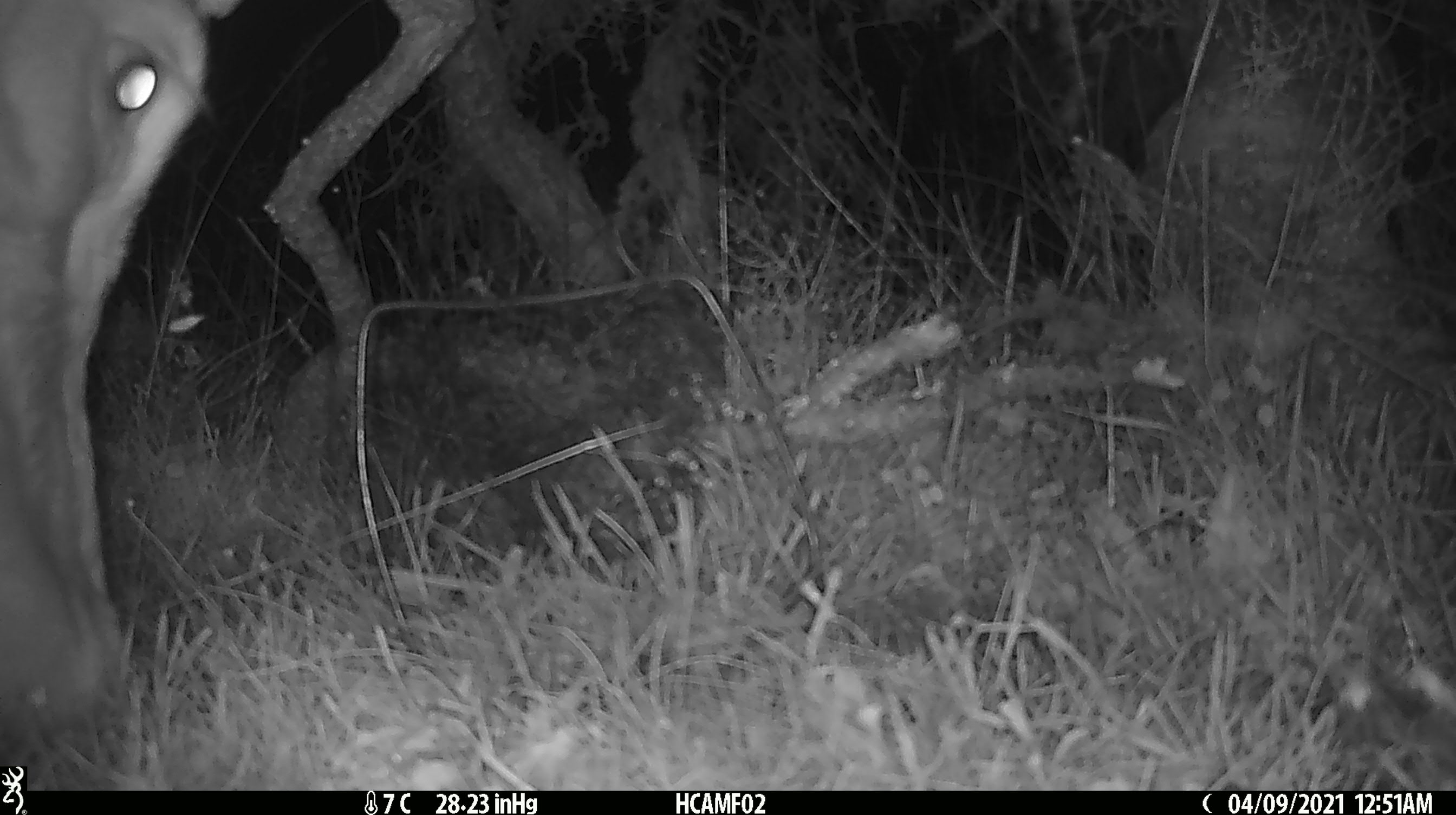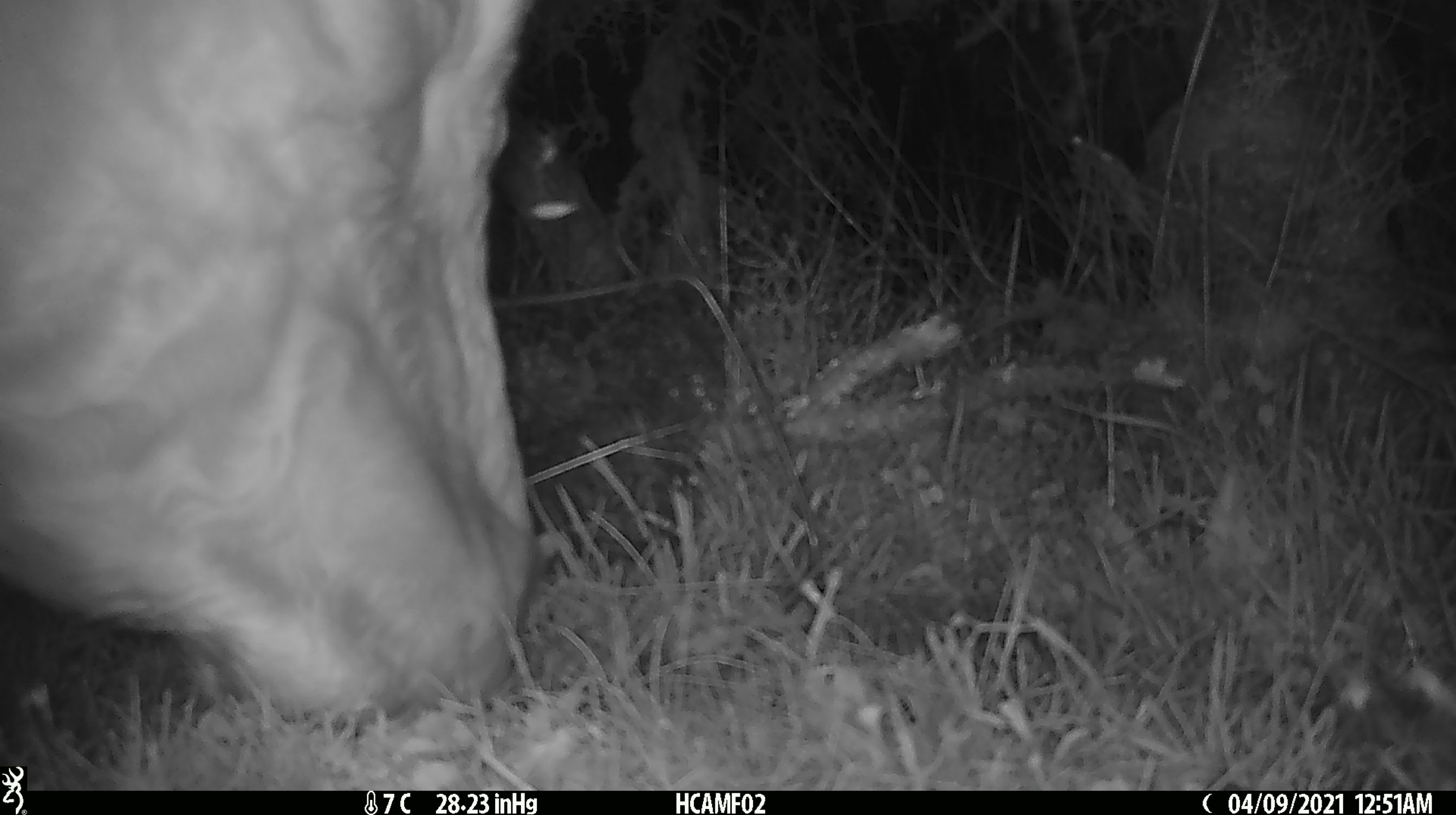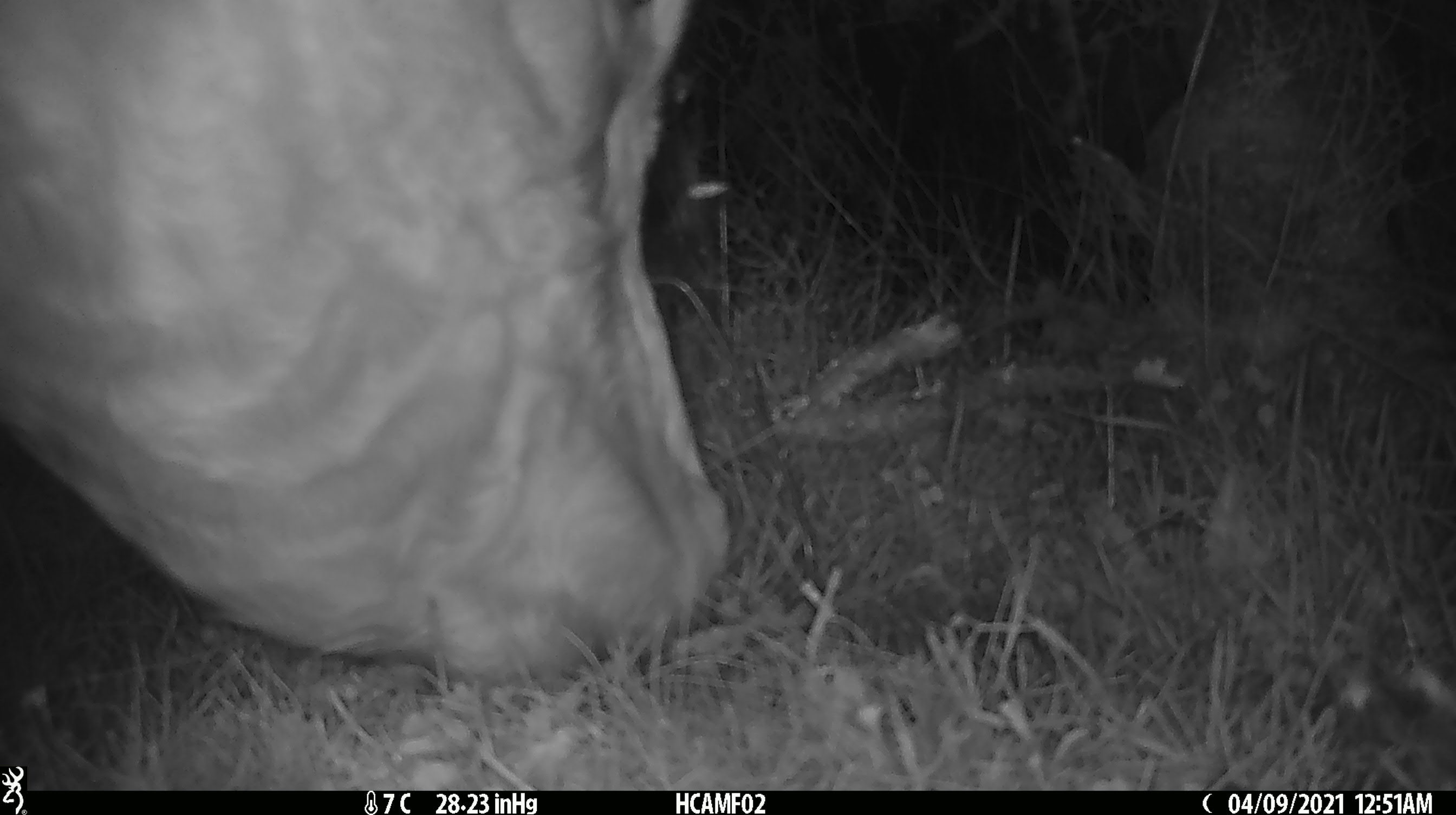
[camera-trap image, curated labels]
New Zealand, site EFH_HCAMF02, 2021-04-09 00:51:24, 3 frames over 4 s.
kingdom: Animalia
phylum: Chordata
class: Mammalia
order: Artiodactyla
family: Bovidae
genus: Bos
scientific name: Bos taurus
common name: domestic cow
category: cow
Cow (domestic cow) (Bos taurus).